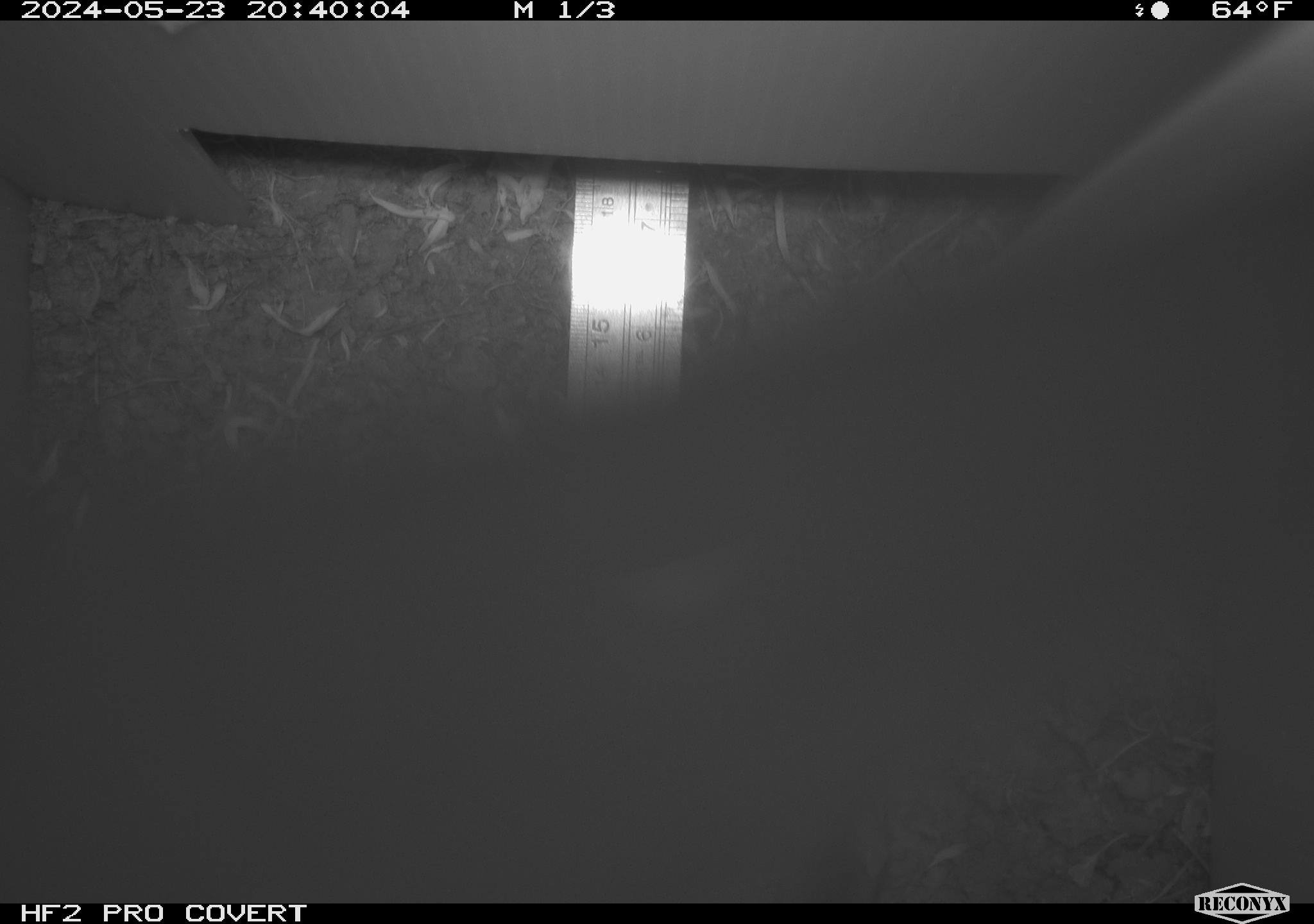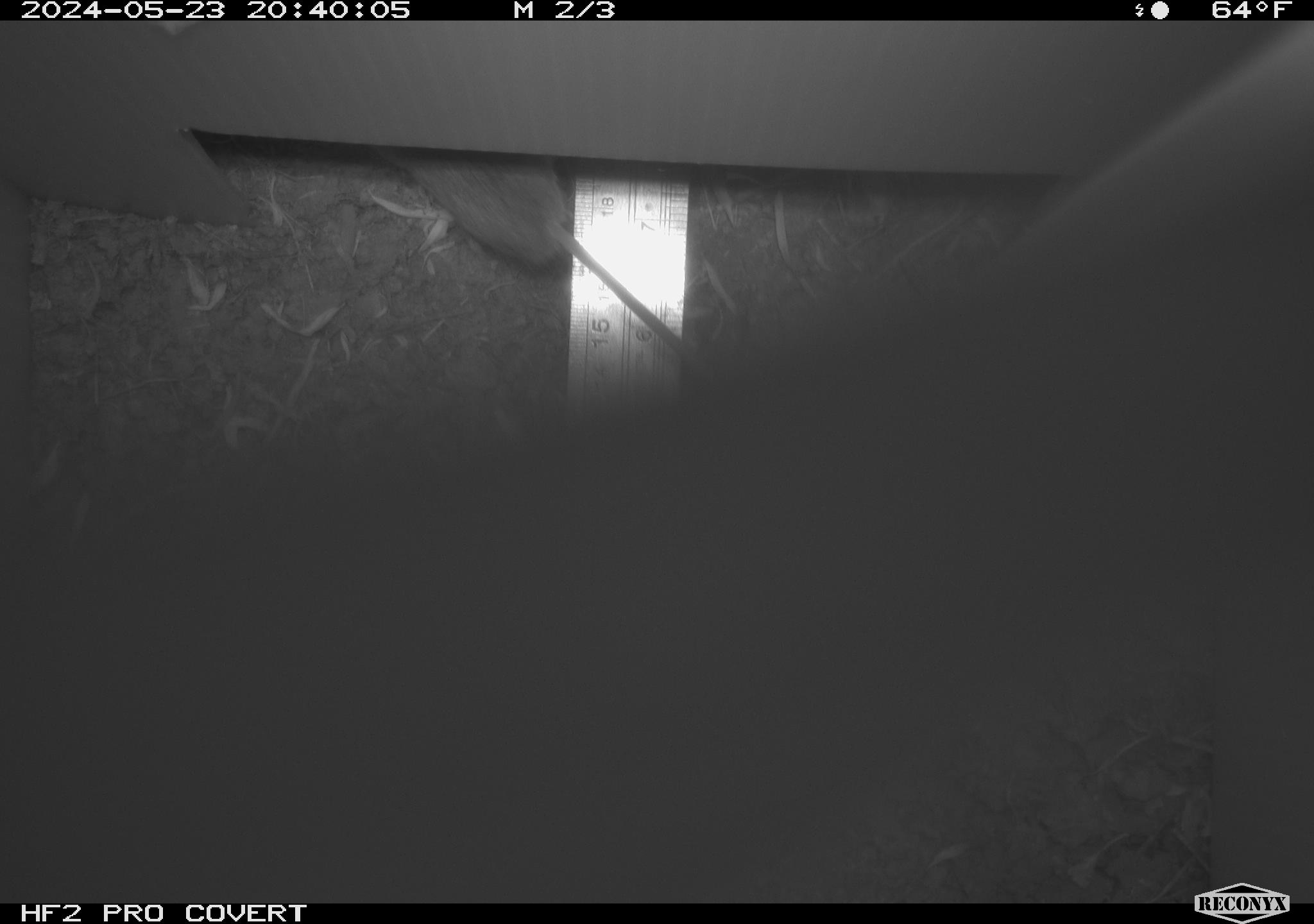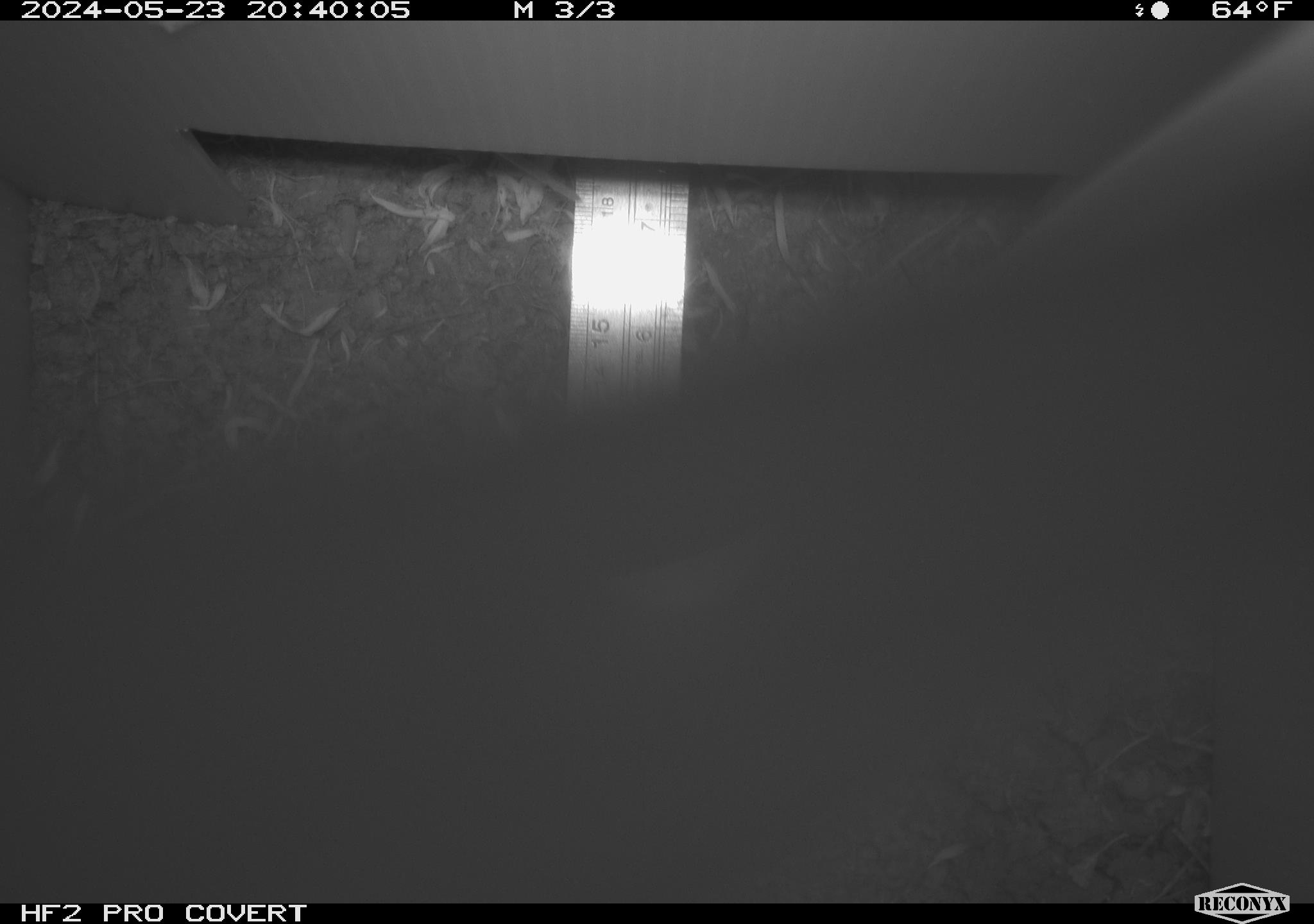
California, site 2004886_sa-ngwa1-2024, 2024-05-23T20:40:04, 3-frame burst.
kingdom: Animalia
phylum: Chordata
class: Mammalia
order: Rodentia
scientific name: Rodentia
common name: mouse species